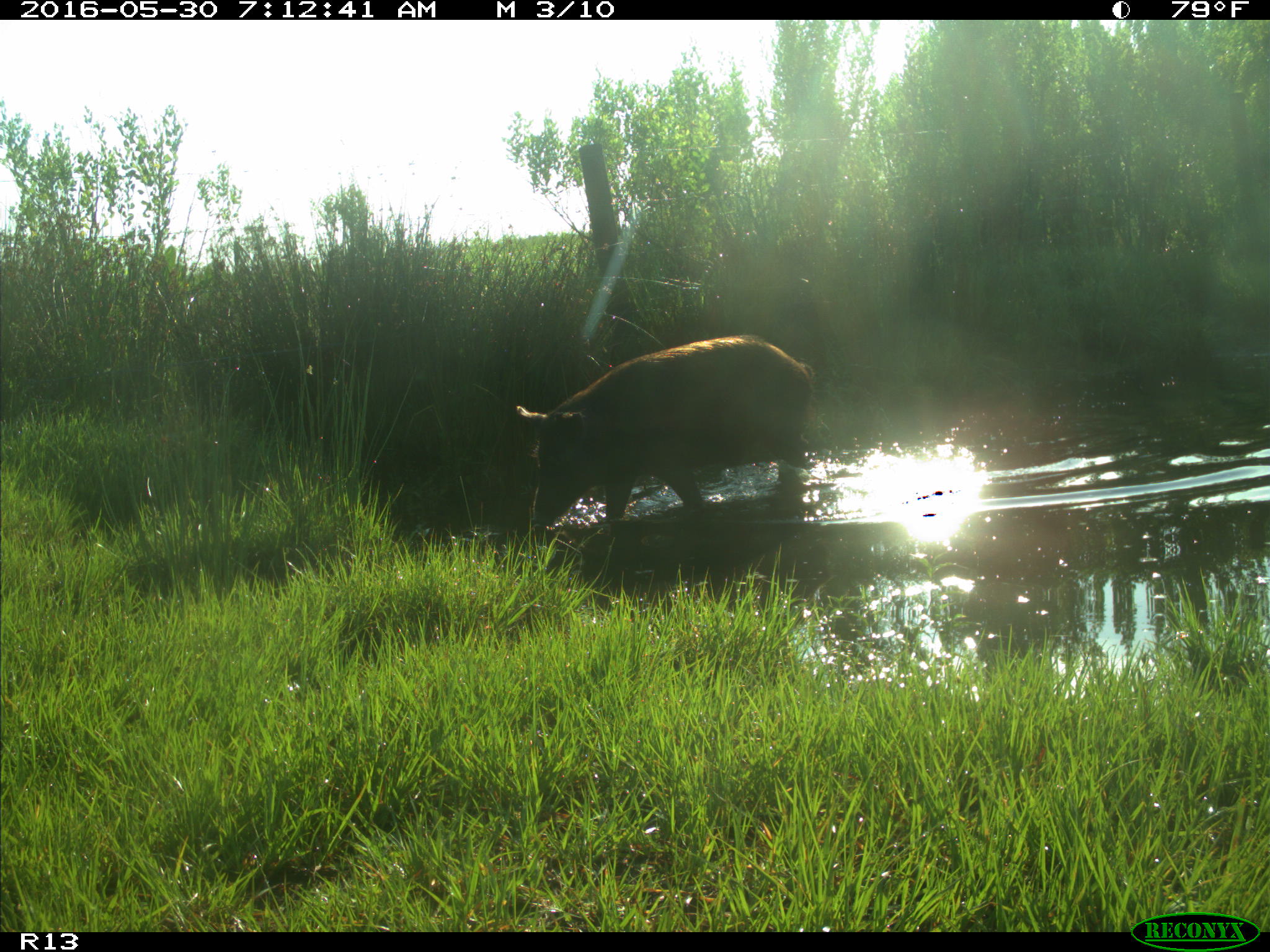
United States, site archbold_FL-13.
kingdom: Animalia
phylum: Chordata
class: Mammalia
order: Artiodactyla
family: Suidae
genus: Sus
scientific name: Sus scrofa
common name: wild boar